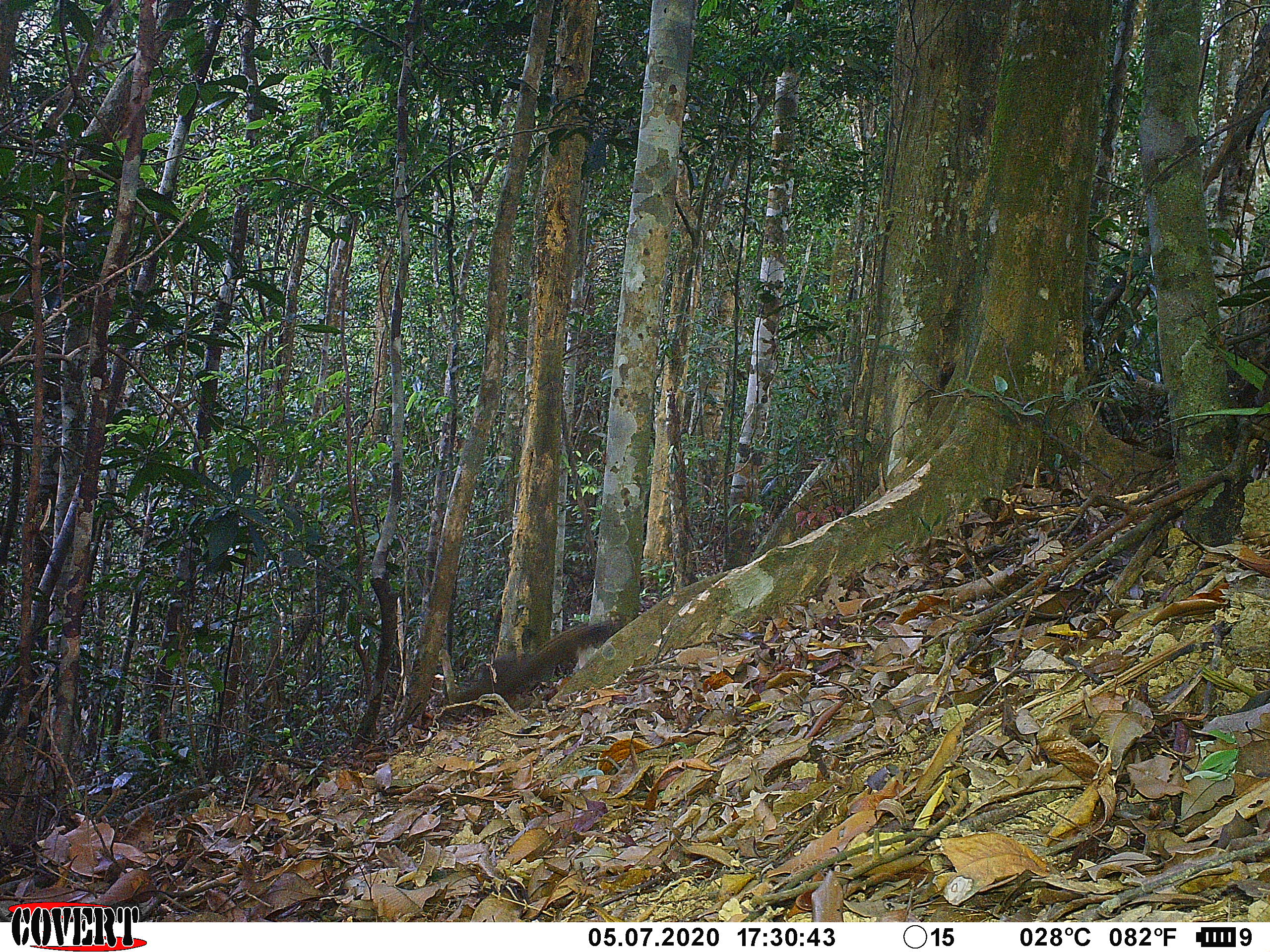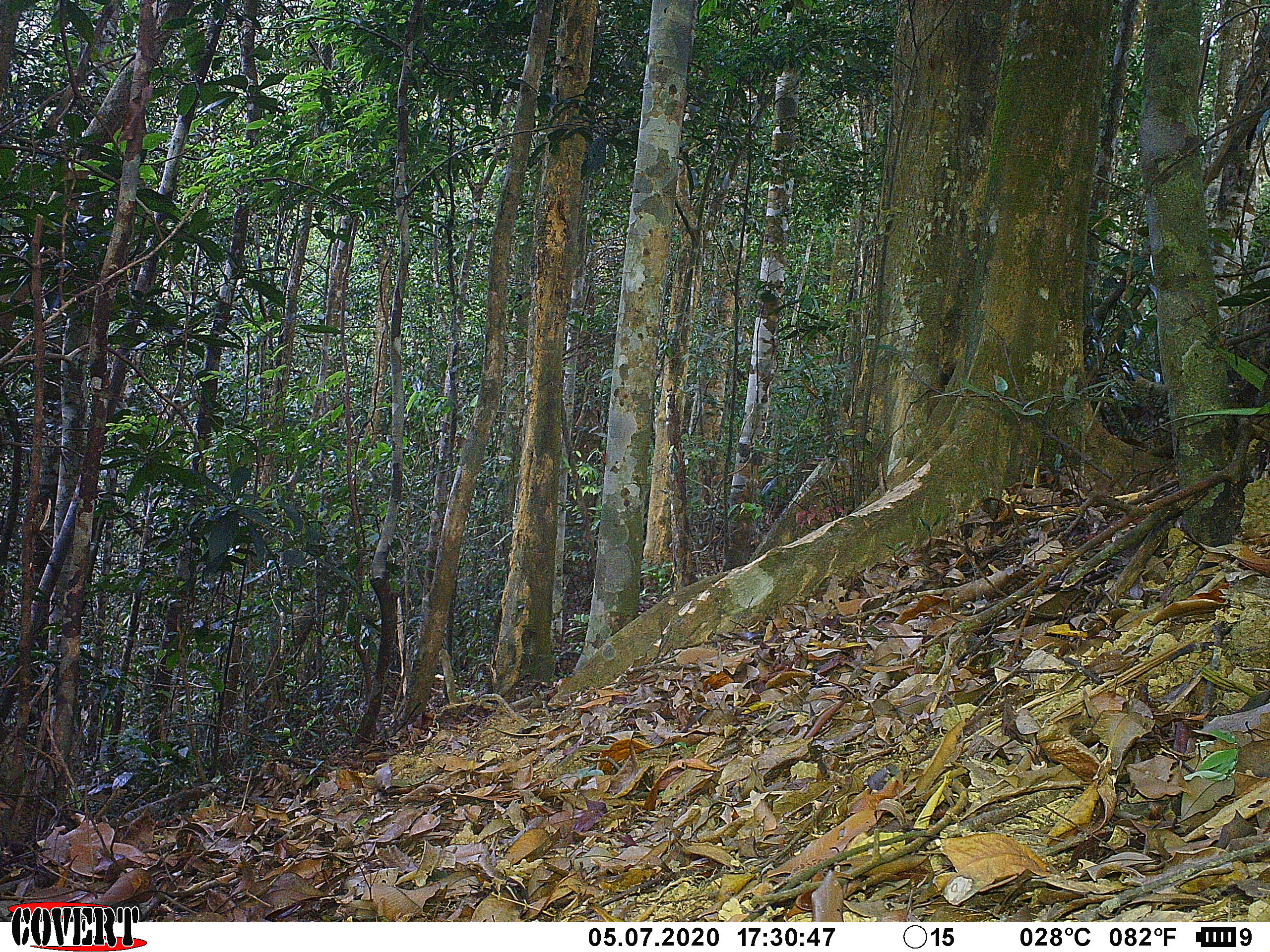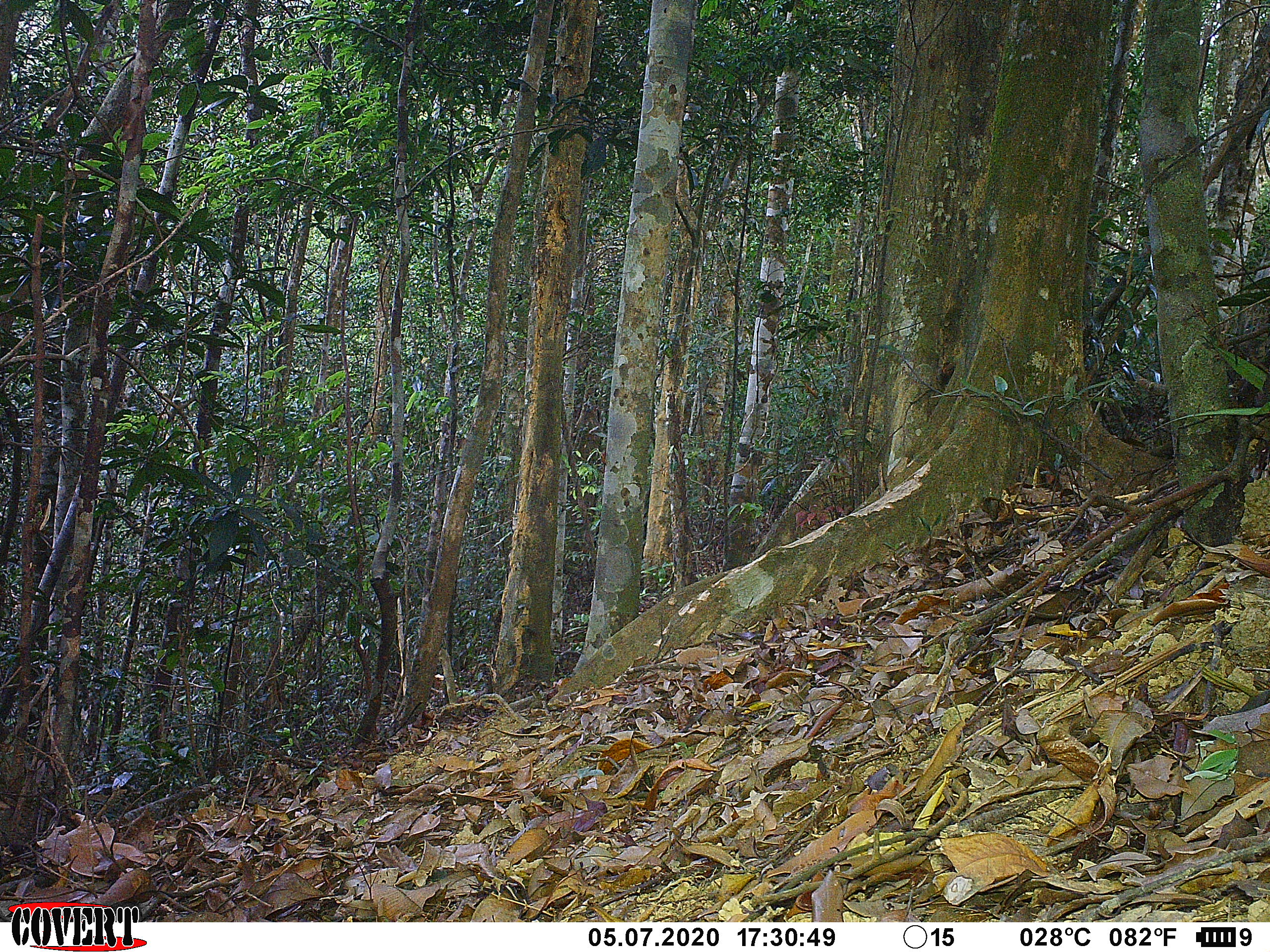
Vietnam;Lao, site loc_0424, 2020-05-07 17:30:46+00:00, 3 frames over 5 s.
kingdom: Animalia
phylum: Chordata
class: Mammalia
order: Rodentia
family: Sciuridae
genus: Callosciurus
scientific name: Callosciurus erythraeus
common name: pallas's squirrel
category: pallass squirrel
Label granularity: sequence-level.